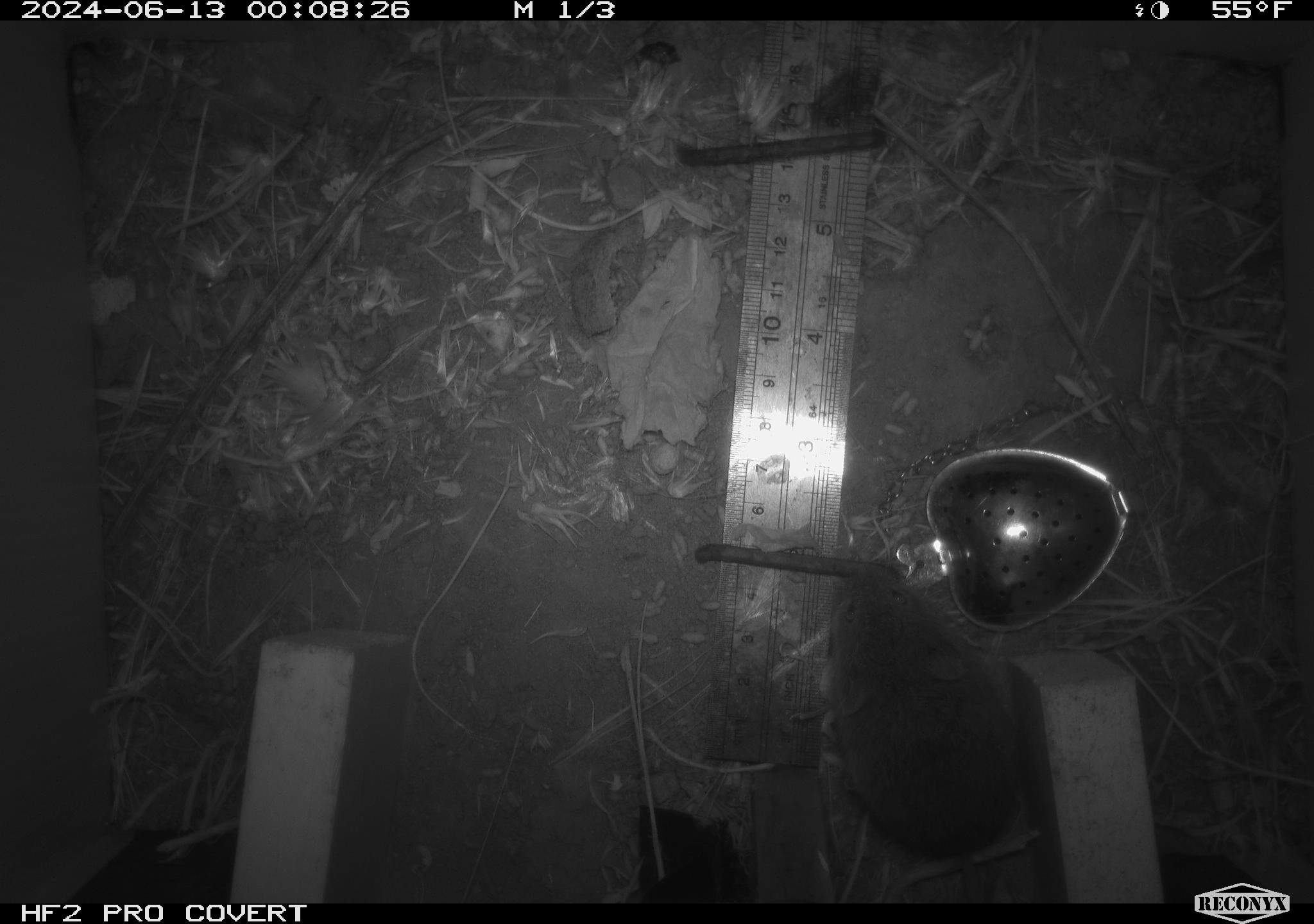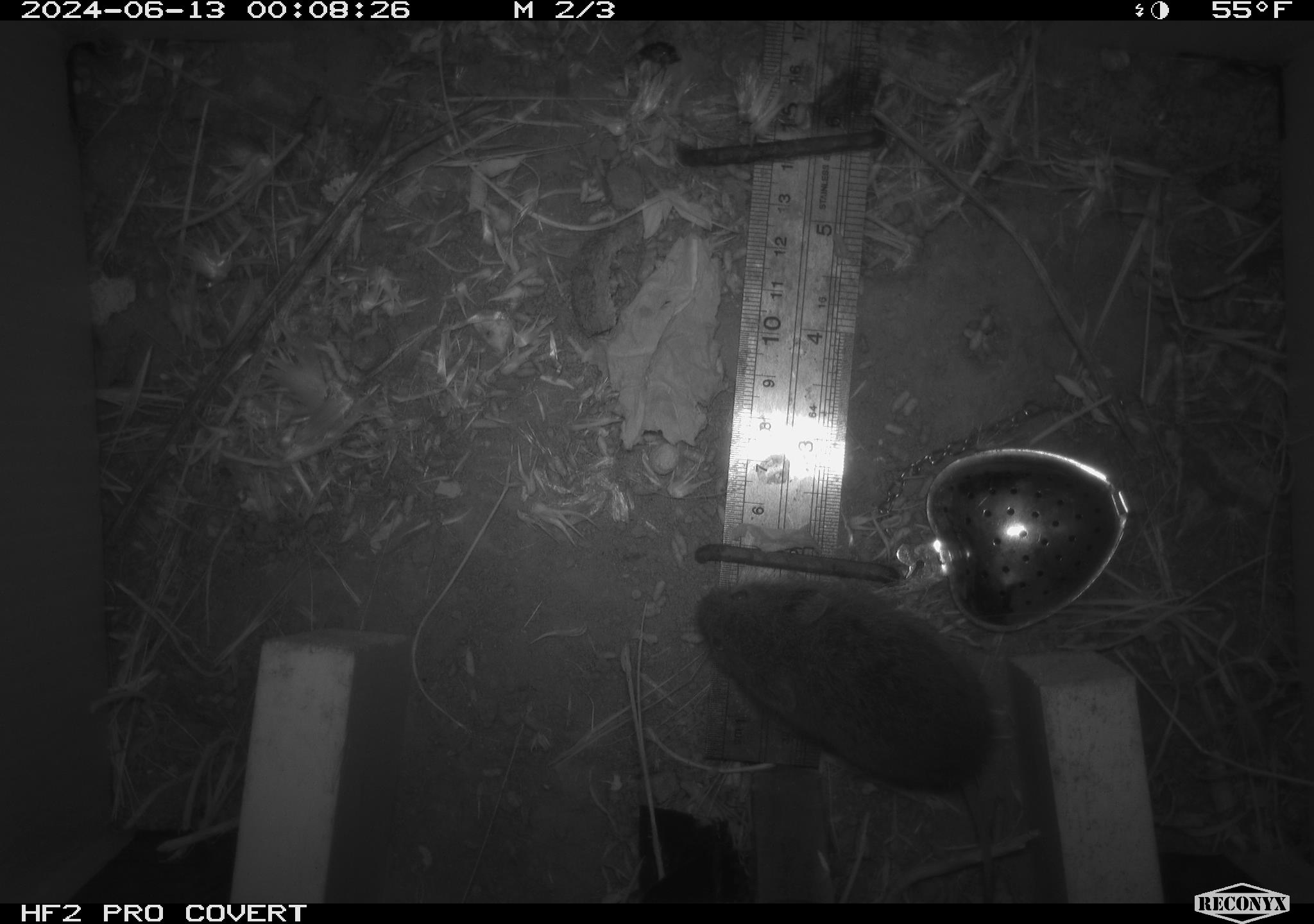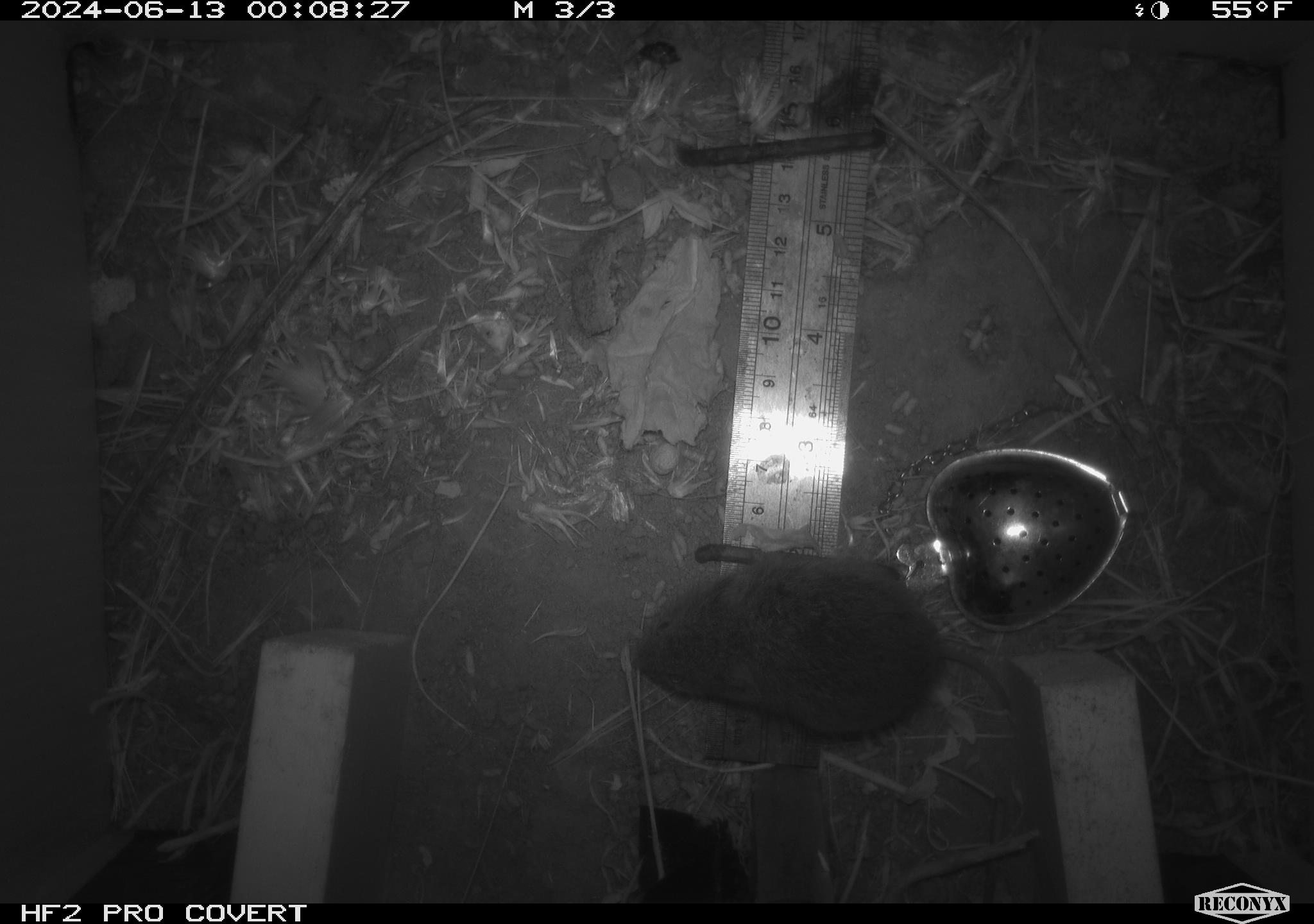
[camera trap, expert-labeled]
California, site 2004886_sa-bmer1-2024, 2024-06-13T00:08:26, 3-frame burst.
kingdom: Animalia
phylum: Chordata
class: Mammalia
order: Rodentia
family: Cricetidae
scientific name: Cricetidae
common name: hamsters, voles, lemmings, and allies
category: cricetidae family